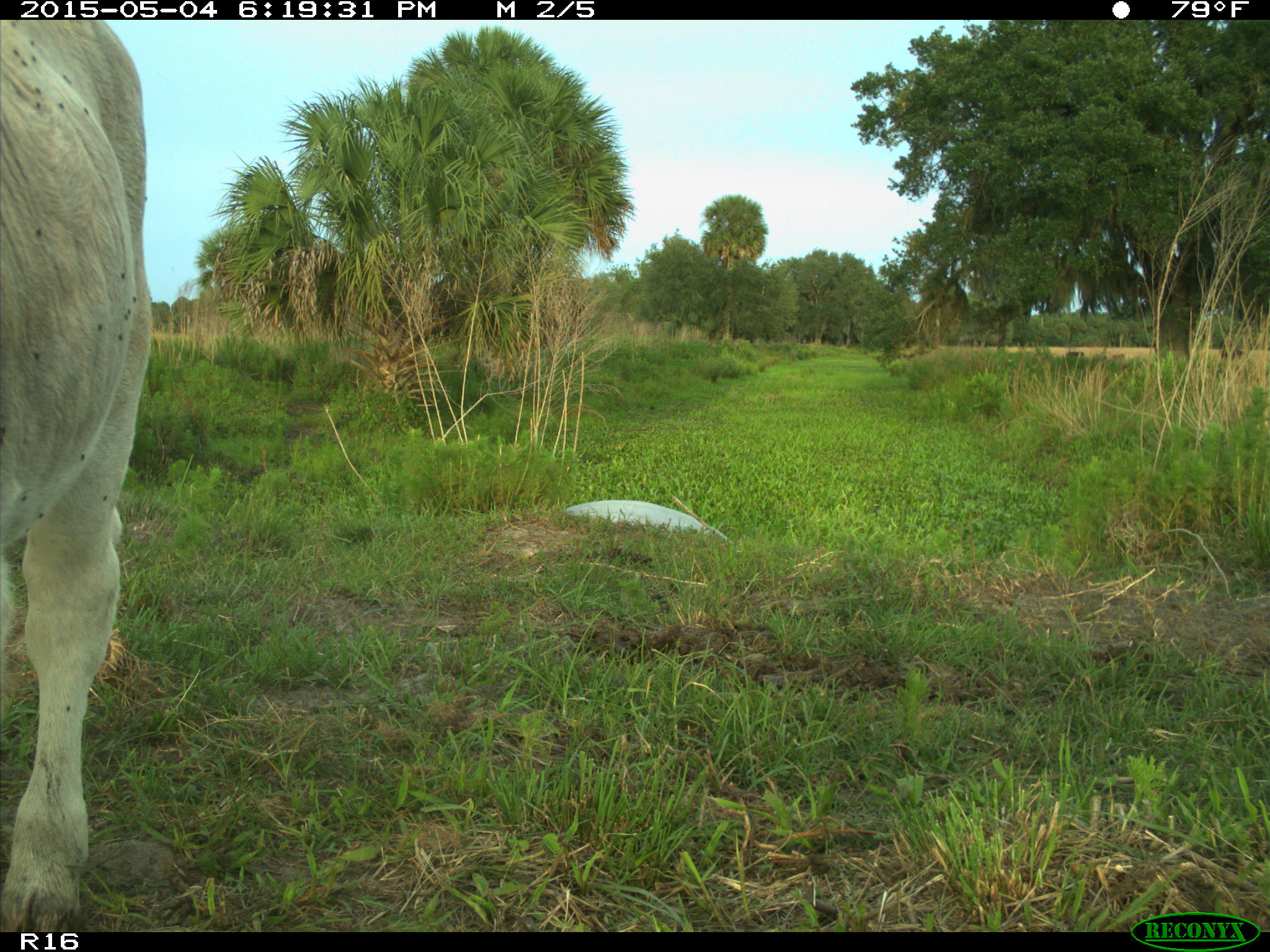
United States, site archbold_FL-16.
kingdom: Animalia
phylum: Chordata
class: Mammalia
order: Artiodactyla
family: Bovidae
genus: Bos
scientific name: Bos taurus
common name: domestic cow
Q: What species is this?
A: Bos taurus (domestic cow).